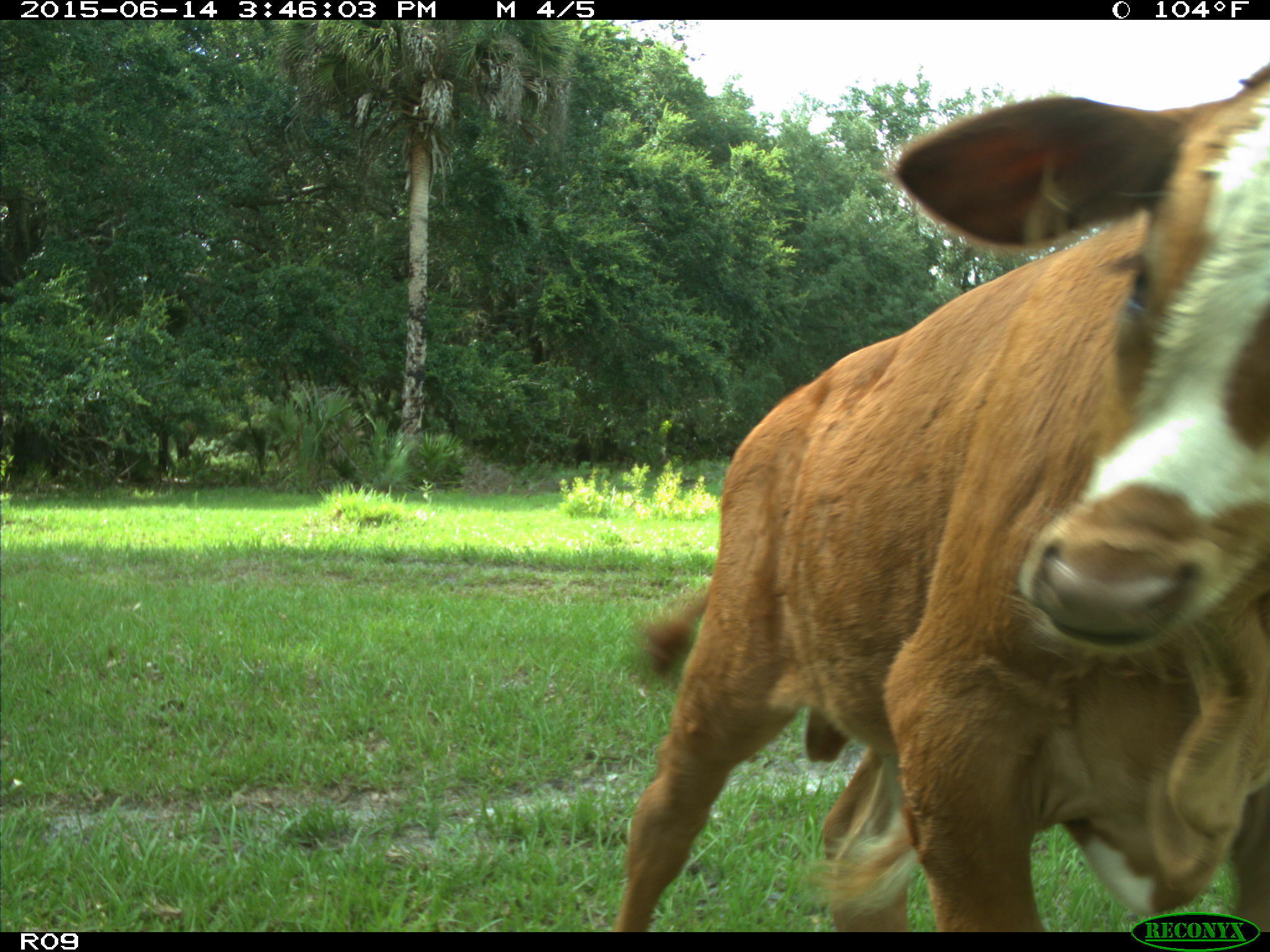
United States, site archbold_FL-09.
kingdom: Animalia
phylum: Chordata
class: Mammalia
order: Artiodactyla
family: Bovidae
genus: Bos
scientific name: Bos taurus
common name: domestic cow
Bos taurus (domestic cow).